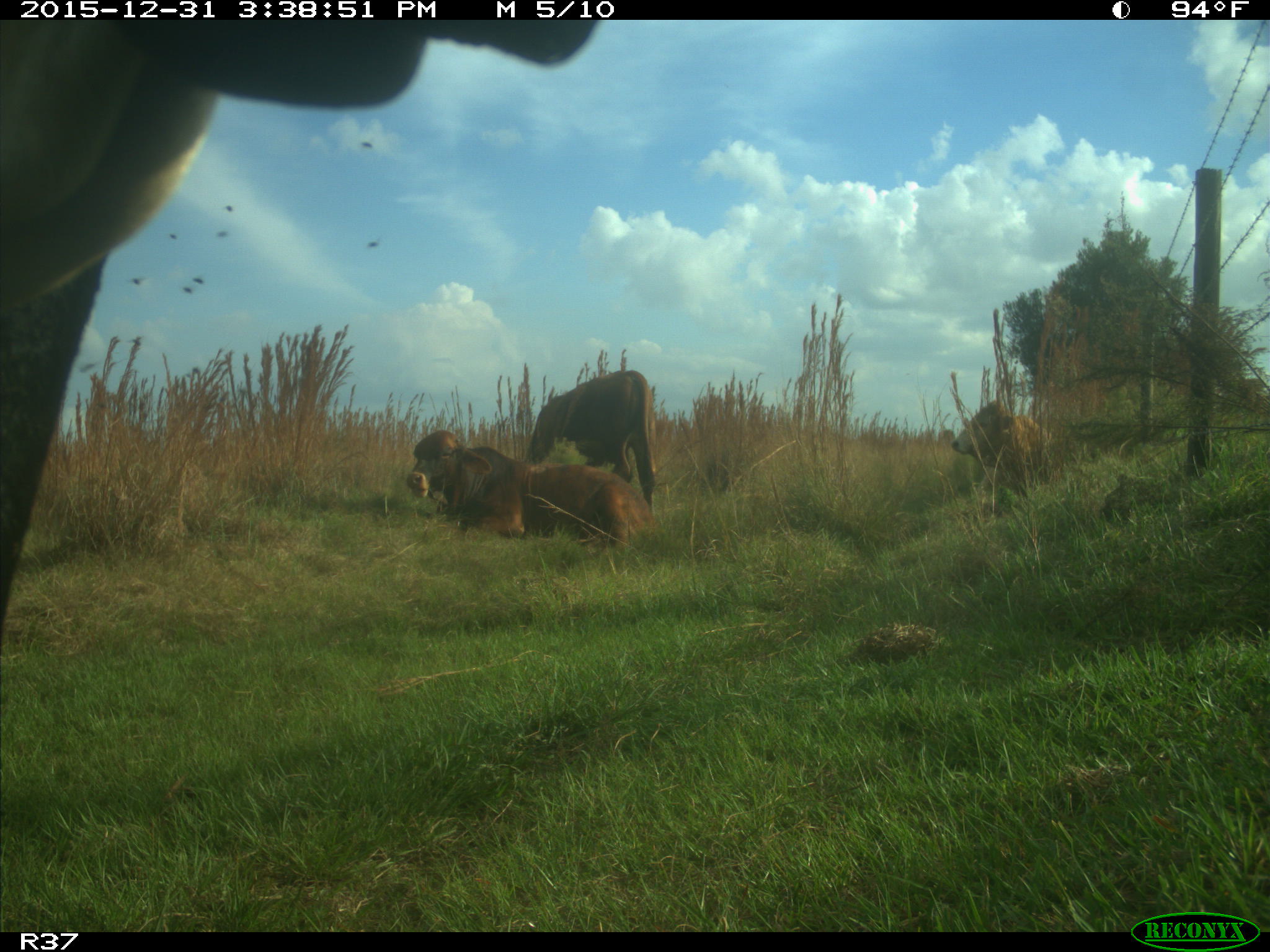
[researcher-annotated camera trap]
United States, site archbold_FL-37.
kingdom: Animalia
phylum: Chordata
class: Mammalia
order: Artiodactyla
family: Bovidae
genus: Bos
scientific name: Bos taurus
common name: domestic cow